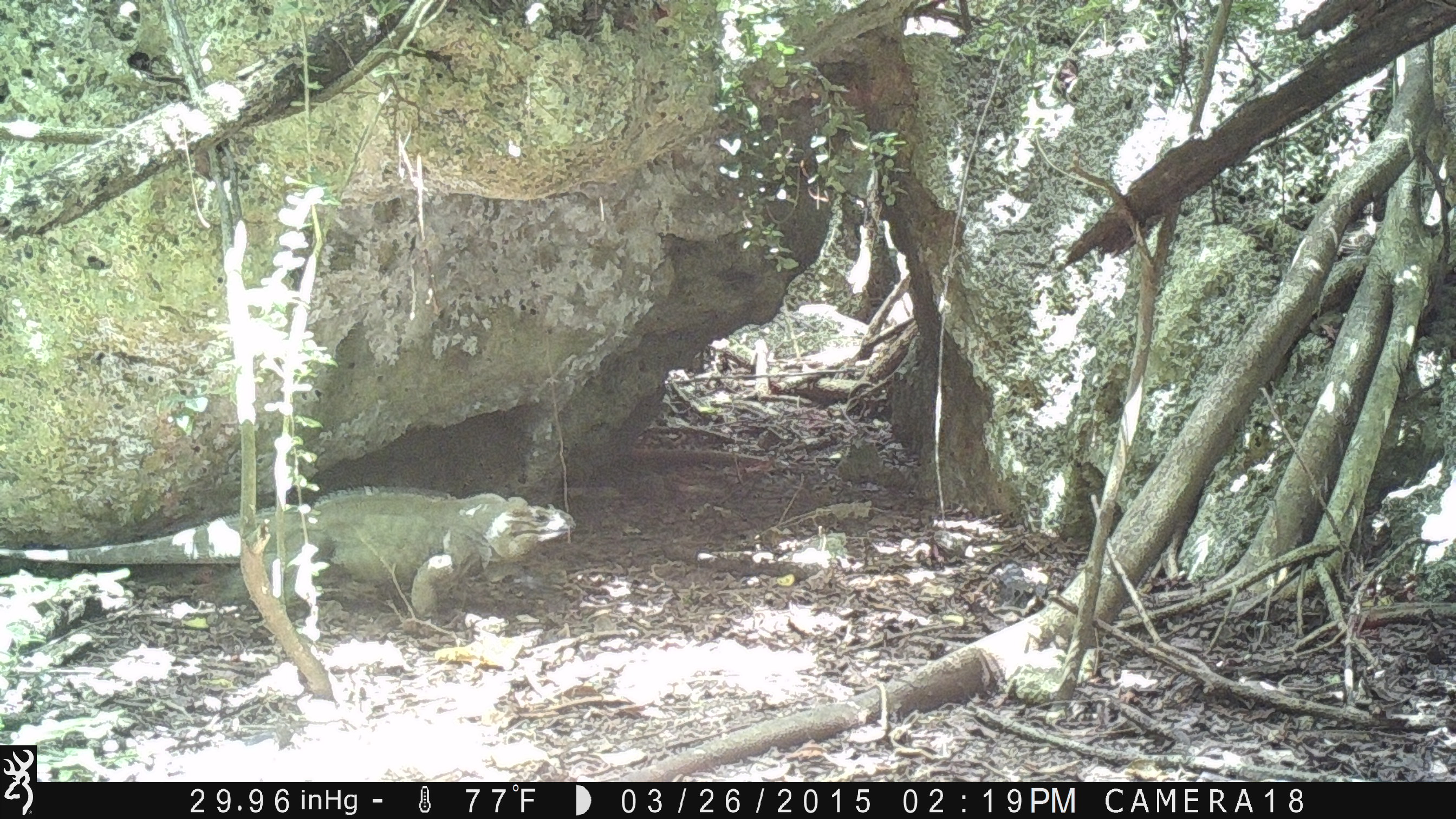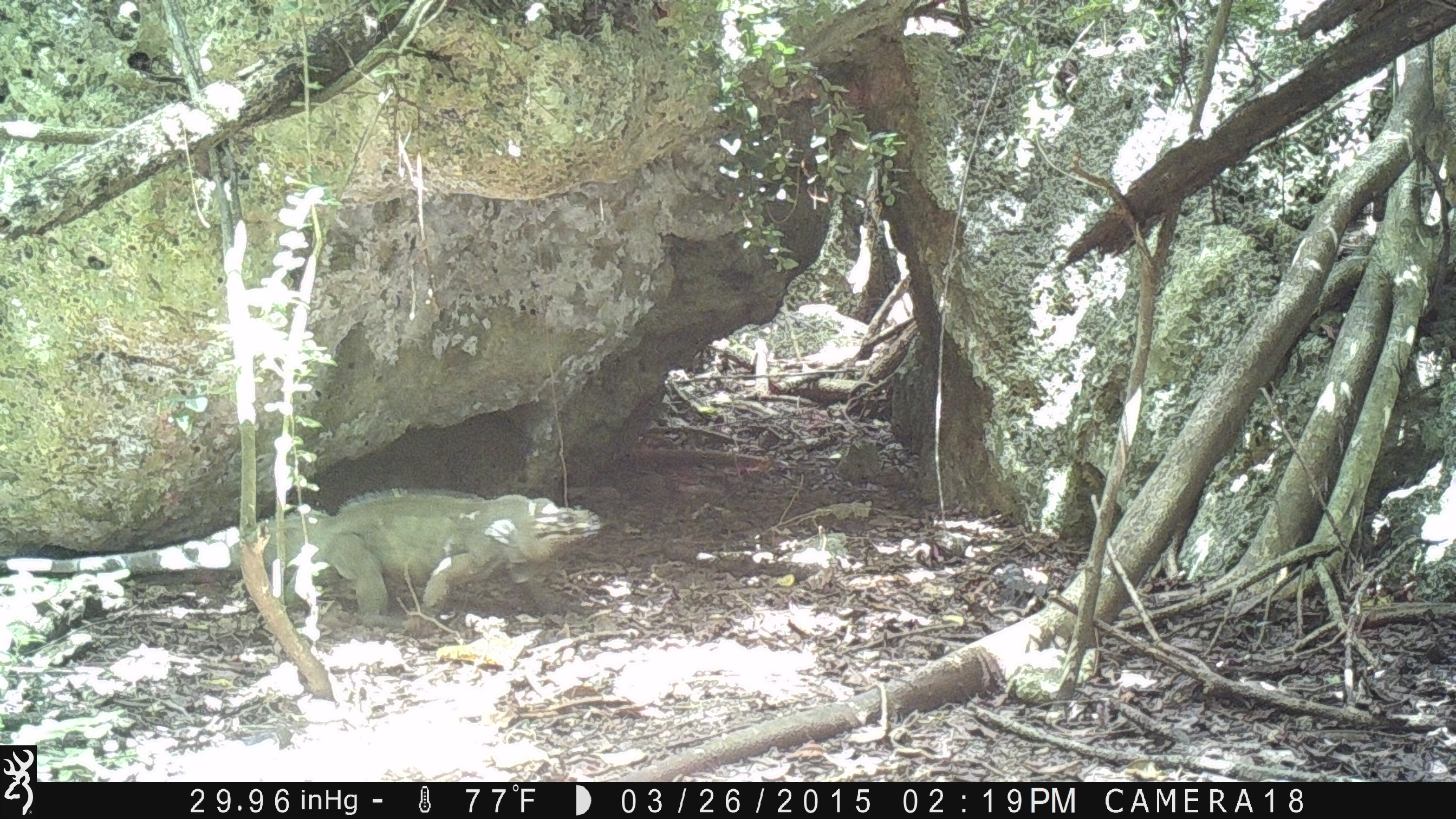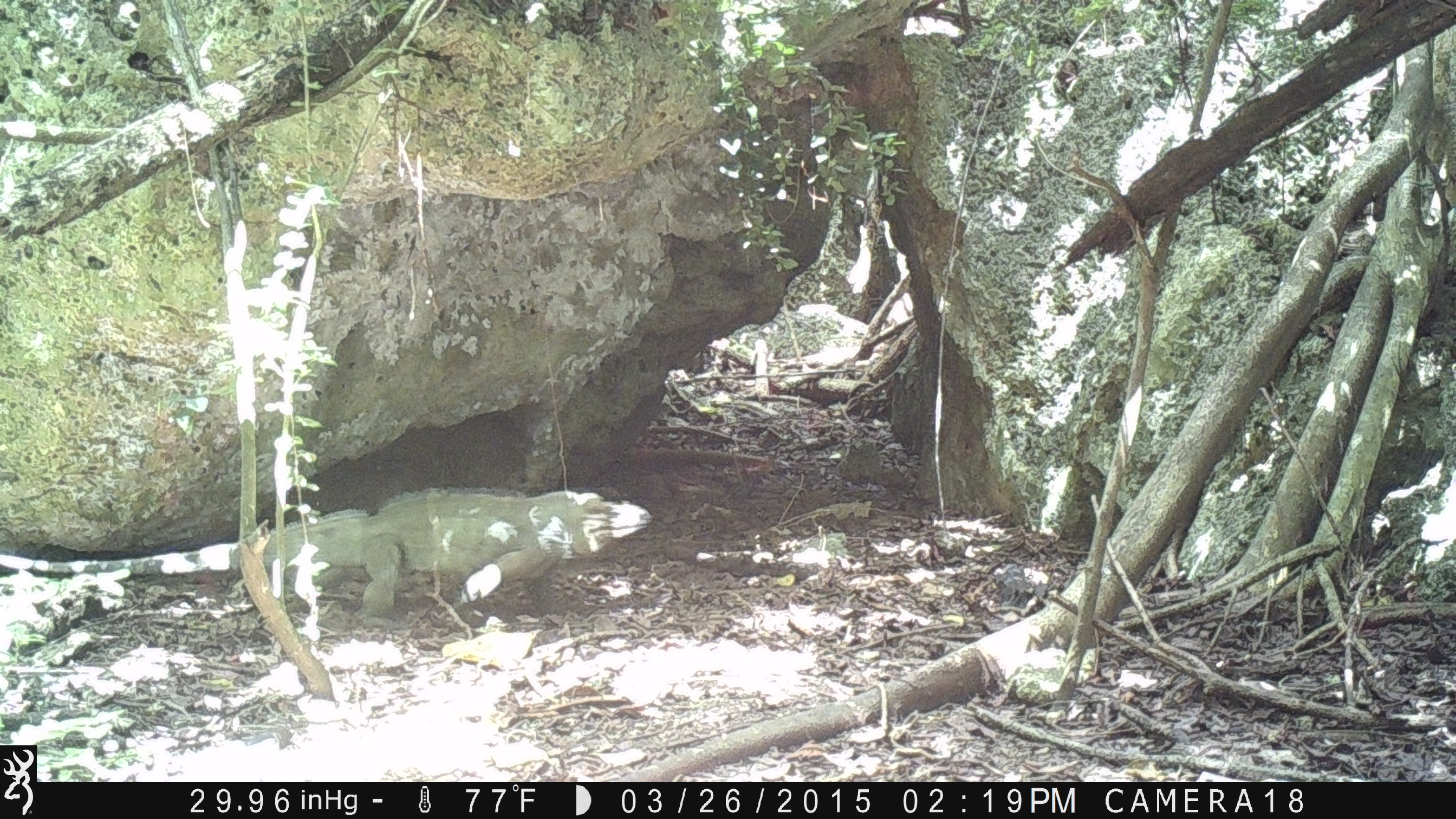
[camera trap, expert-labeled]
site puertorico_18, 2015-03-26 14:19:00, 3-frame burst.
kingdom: Animalia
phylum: Chordata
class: Reptilia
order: Squamata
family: Iguanidae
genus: Iguana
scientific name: Iguana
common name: typical iguanas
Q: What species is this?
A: Iguana (typical iguanas).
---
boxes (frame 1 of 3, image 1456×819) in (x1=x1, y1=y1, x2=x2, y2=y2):
iguana: (x1=0, y1=485, x2=590, y2=629)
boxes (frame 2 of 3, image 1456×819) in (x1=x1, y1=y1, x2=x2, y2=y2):
iguana: (x1=0, y1=481, x2=601, y2=631)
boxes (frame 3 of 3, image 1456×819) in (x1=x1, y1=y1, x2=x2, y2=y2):
iguana: (x1=0, y1=483, x2=659, y2=627)